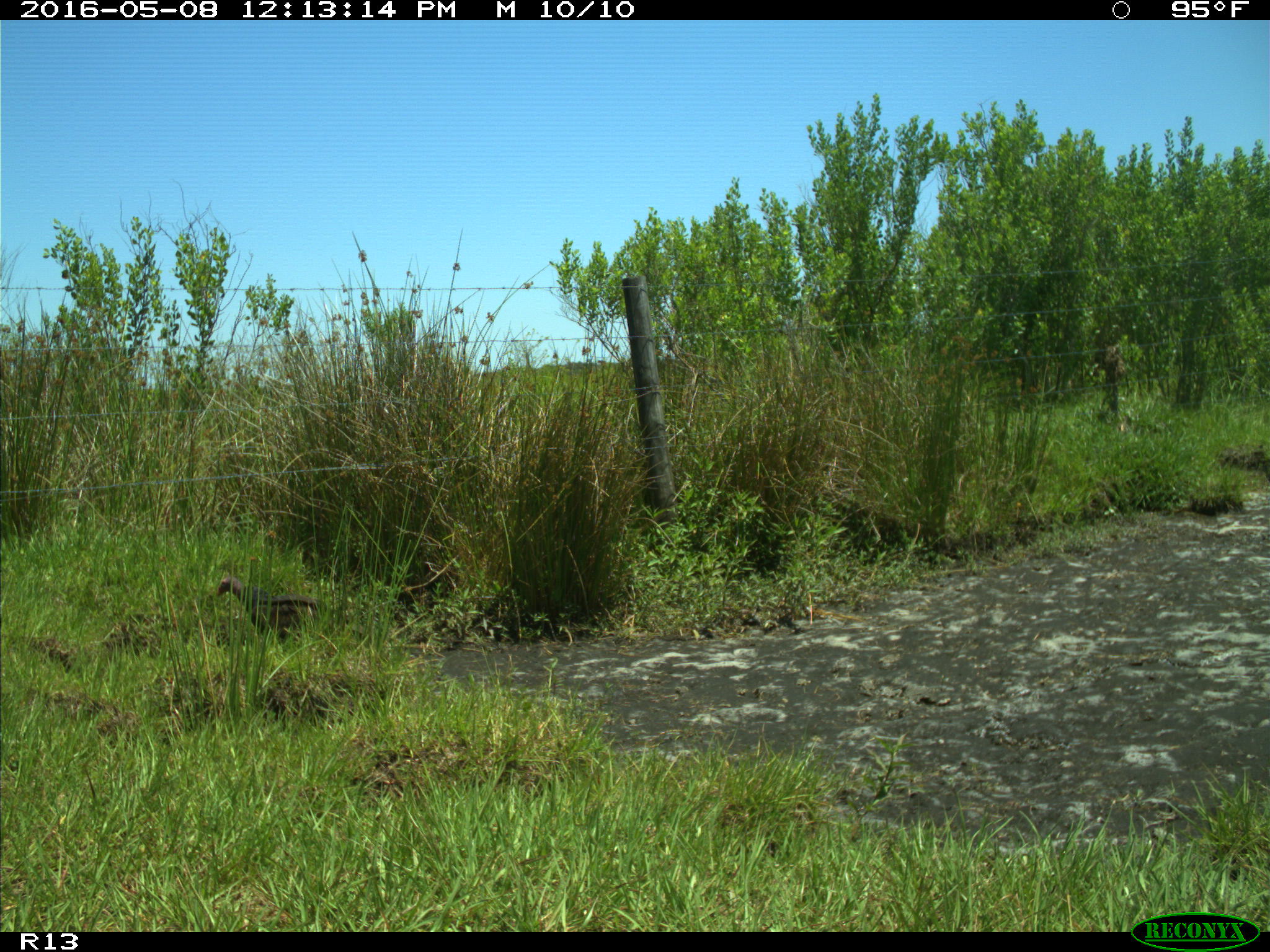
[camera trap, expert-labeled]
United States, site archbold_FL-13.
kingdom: Animalia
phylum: Chordata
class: Aves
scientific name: Aves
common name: birds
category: unidentified bird